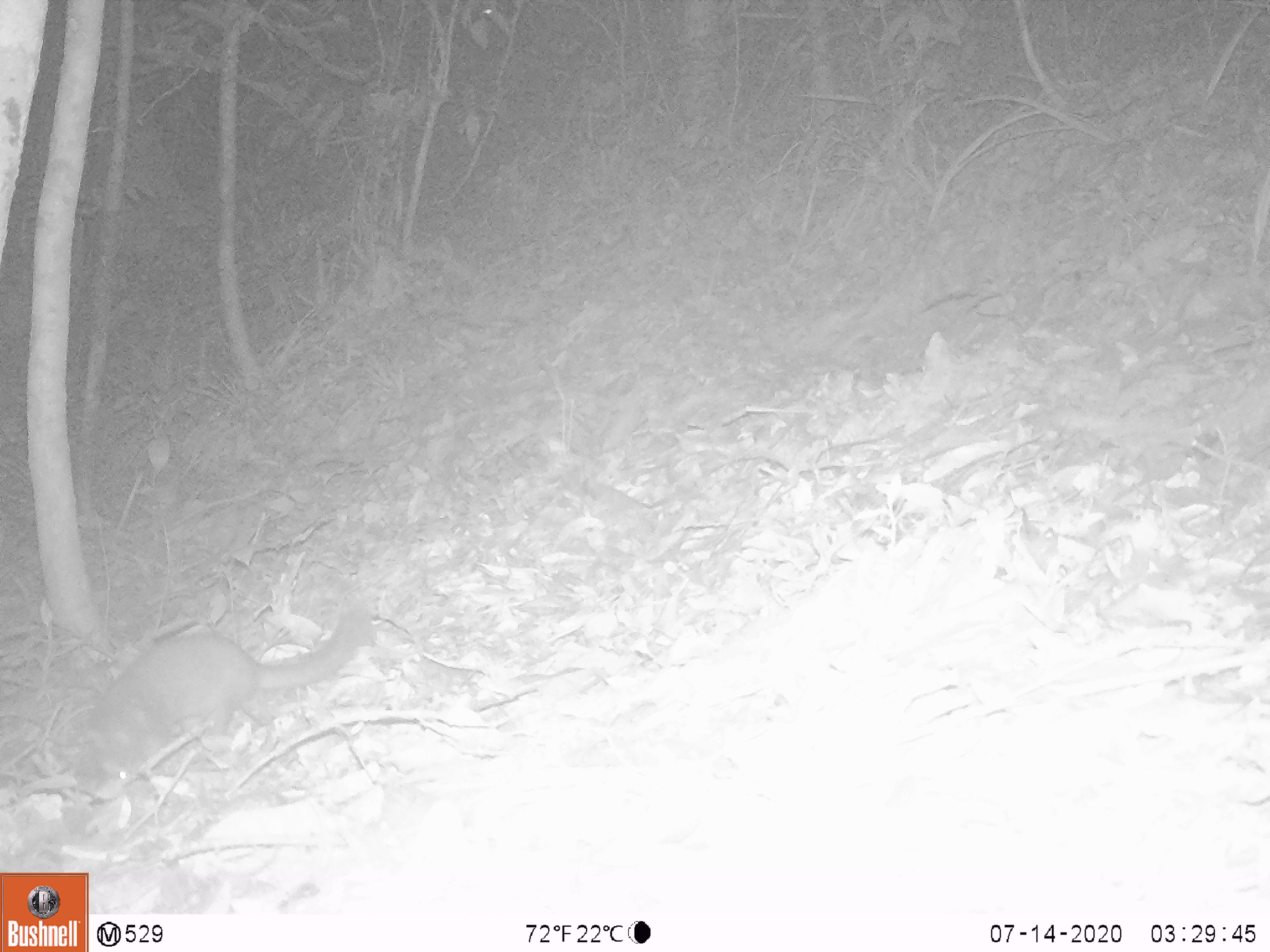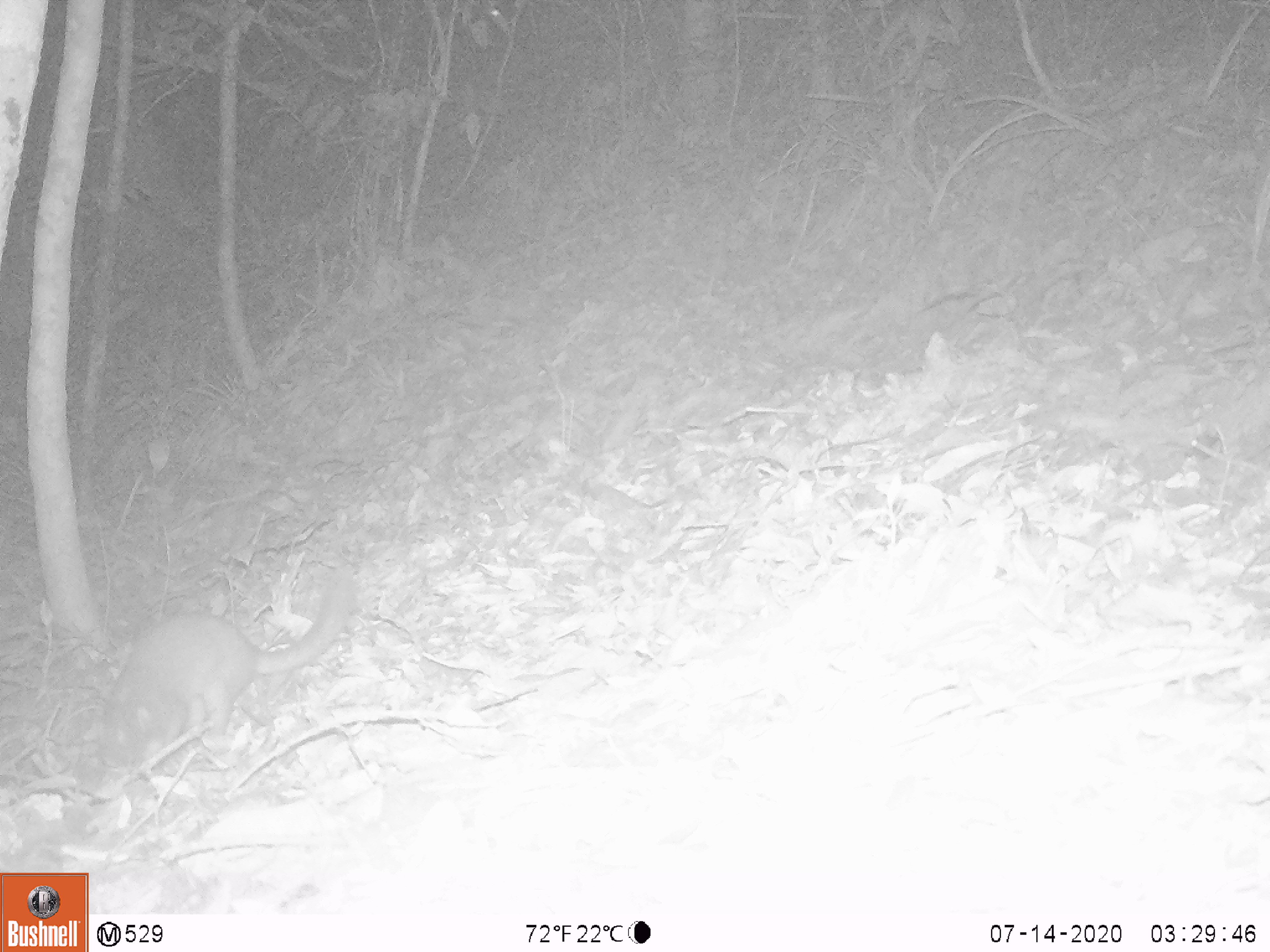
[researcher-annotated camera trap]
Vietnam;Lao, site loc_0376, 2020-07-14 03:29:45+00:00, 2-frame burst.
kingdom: Animalia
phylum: Chordata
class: Mammalia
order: Carnivora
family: Mustelidae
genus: Melogale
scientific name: Melogale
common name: ferret badger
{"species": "ferret badger (Melogale)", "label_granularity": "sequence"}